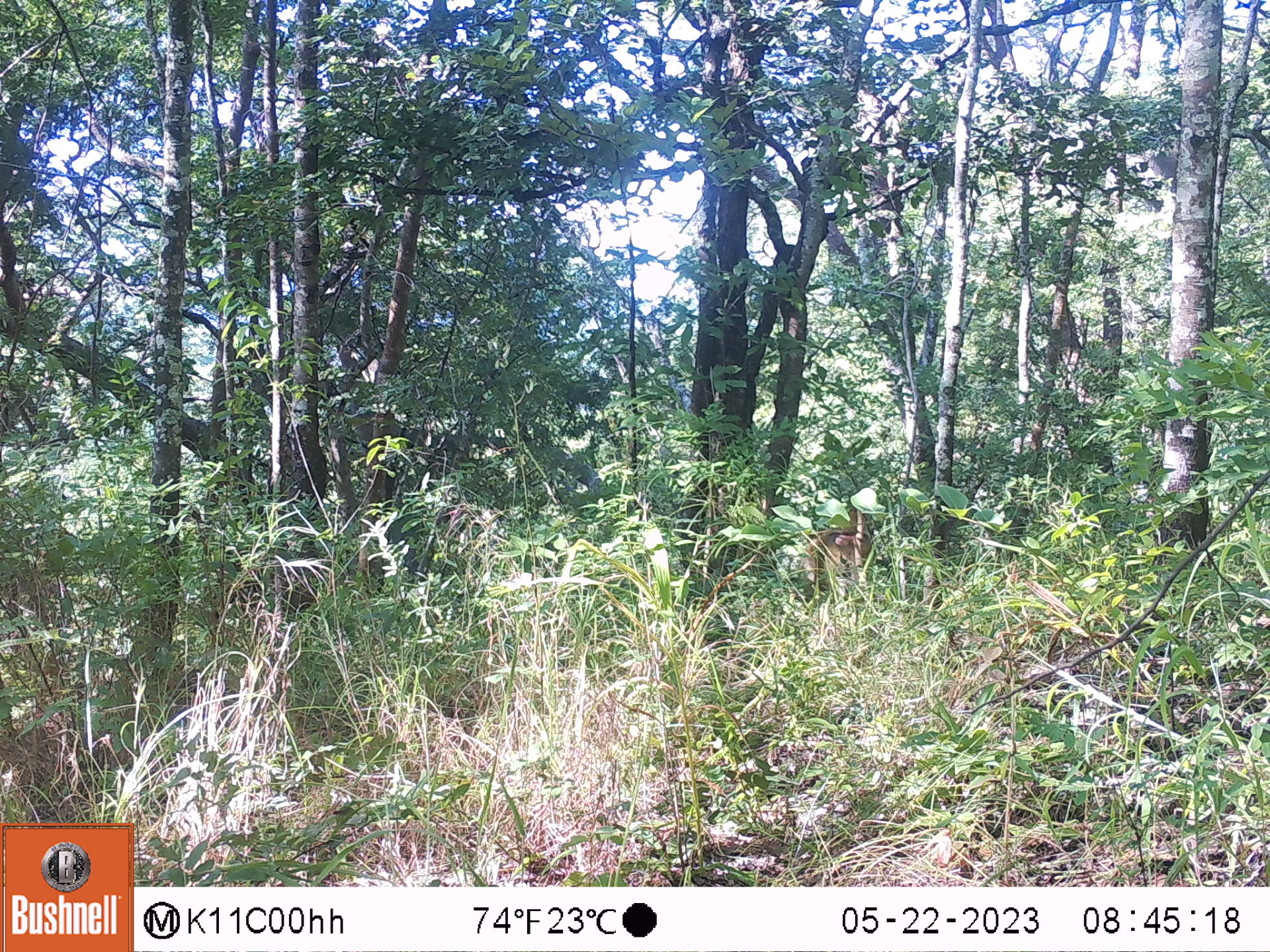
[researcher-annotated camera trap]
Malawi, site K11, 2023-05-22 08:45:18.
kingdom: Animalia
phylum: Chordata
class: Mammalia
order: Primates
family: Cercopithecidae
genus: Papio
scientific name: Papio cynocephalus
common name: yellow baboon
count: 1